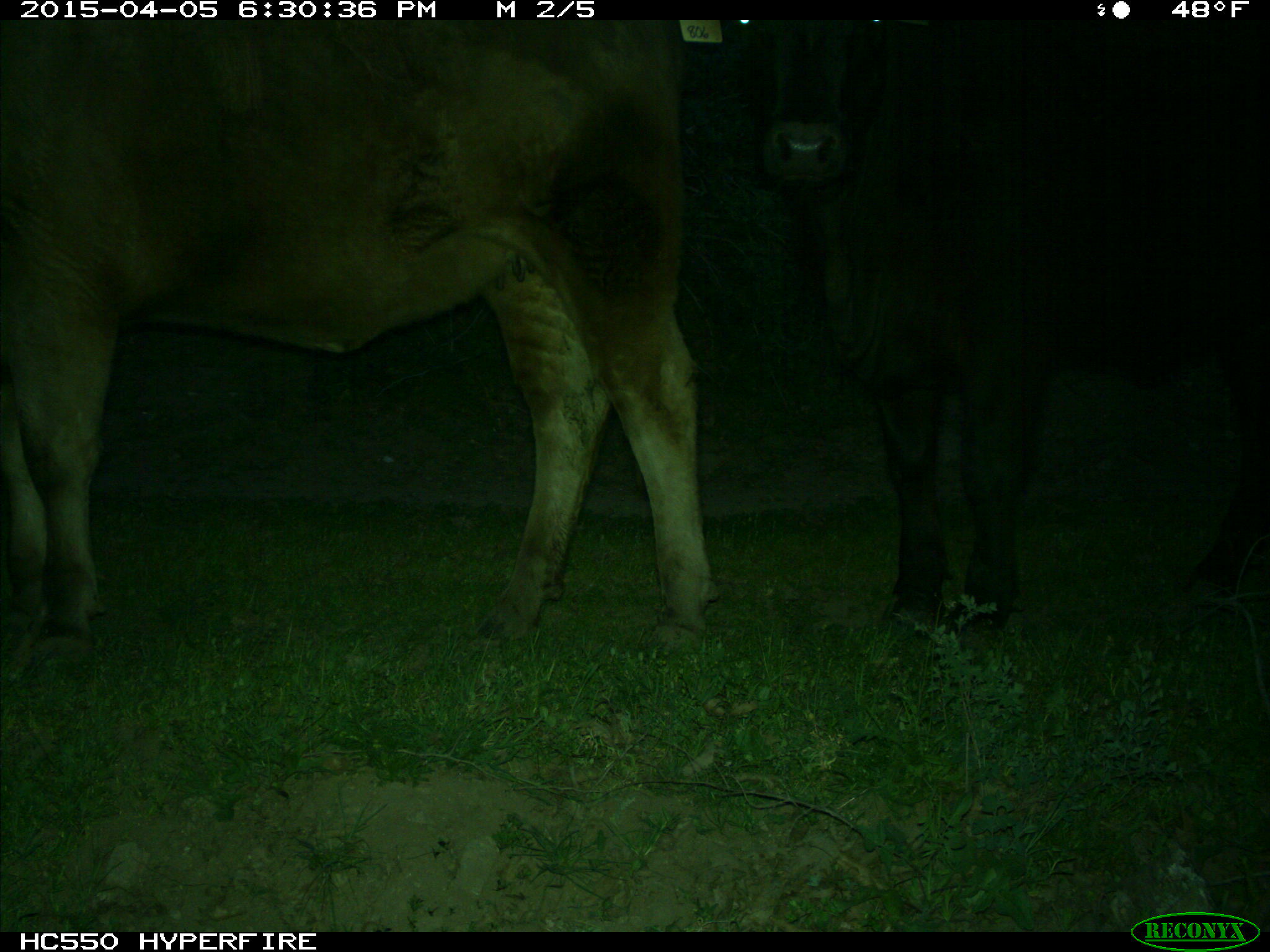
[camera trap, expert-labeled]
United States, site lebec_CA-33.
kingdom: Animalia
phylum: Chordata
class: Mammalia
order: Artiodactyla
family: Bovidae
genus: Bos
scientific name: Bos taurus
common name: domestic cow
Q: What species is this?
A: Bos taurus (domestic cow).